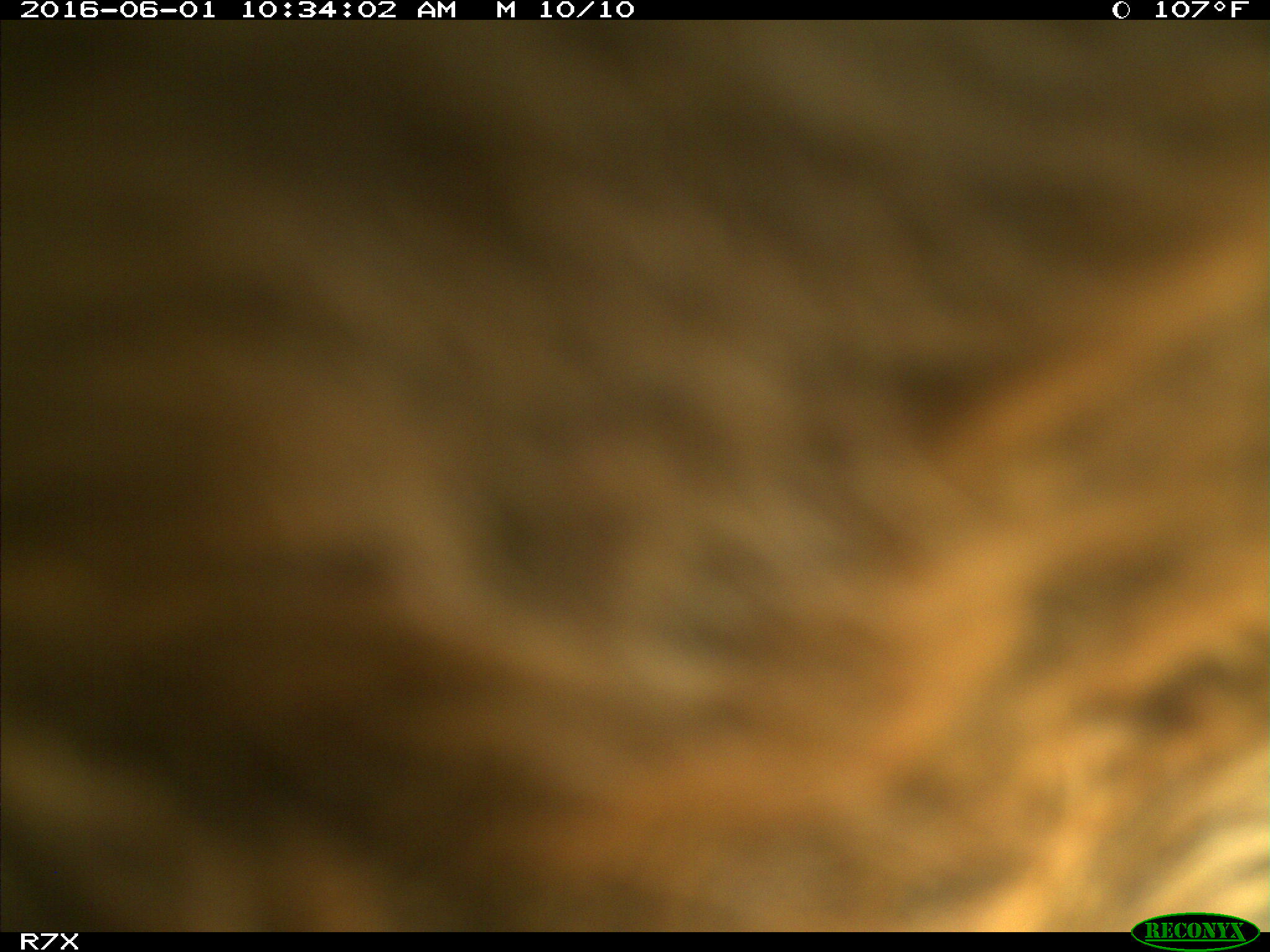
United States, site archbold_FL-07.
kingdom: Animalia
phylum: Chordata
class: Mammalia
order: Artiodactyla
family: Bovidae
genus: Bos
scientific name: Bos taurus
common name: domestic cow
Bos taurus (domestic cow).